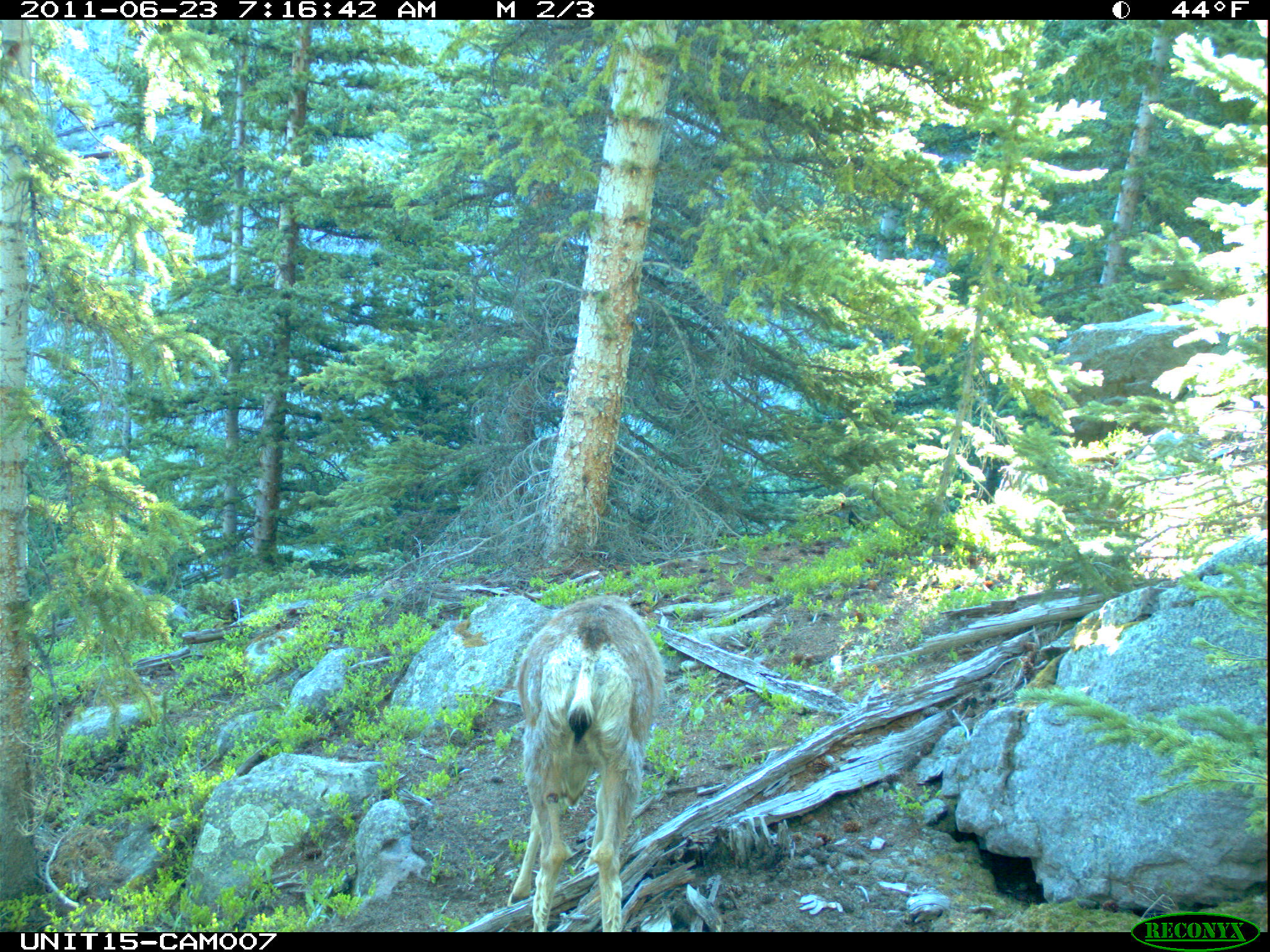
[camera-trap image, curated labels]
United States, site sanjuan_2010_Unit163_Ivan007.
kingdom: Animalia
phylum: Chordata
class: Mammalia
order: Artiodactyla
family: Cervidae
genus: Odocoileus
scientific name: Odocoileus hemionus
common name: mule deer